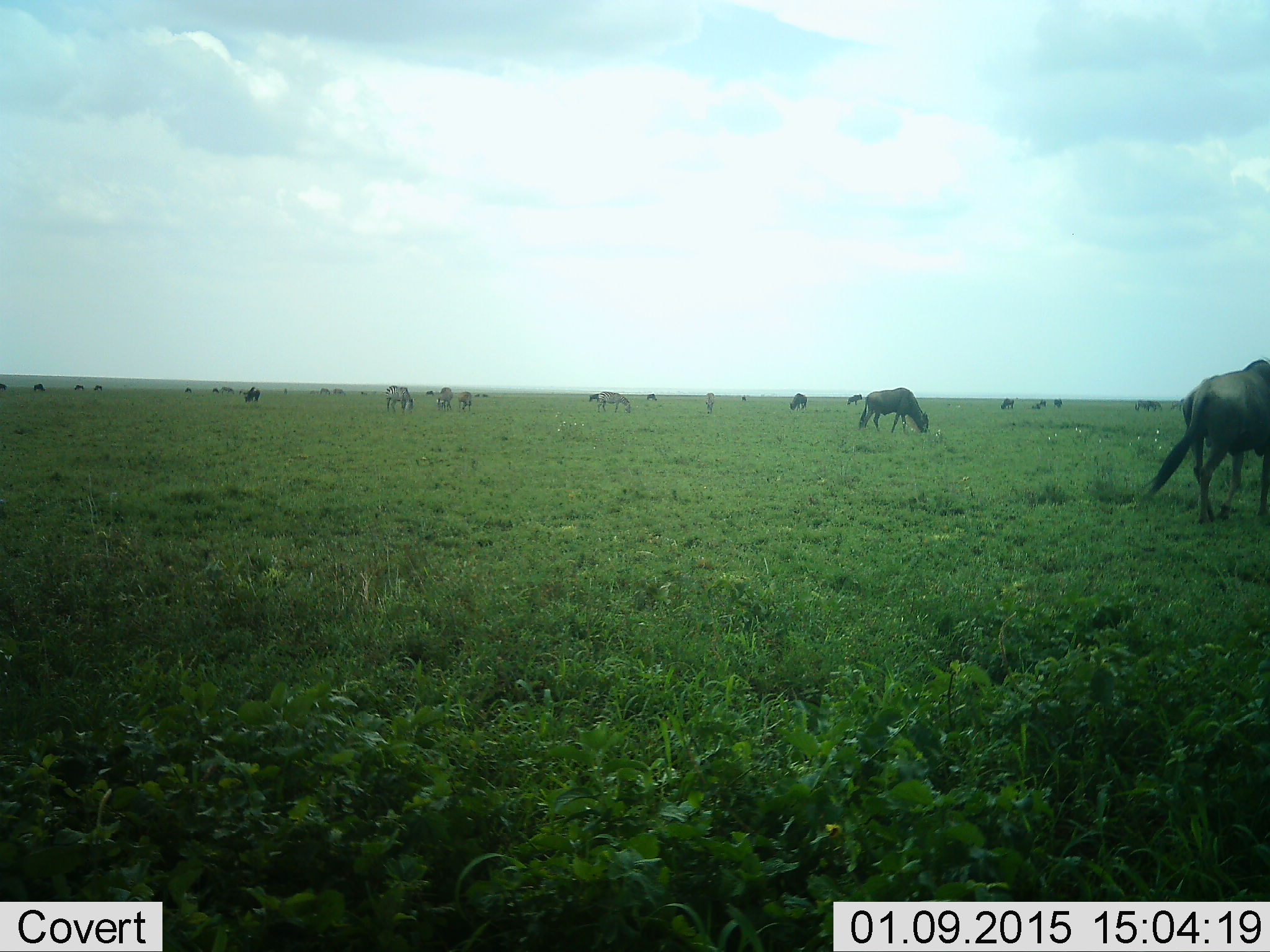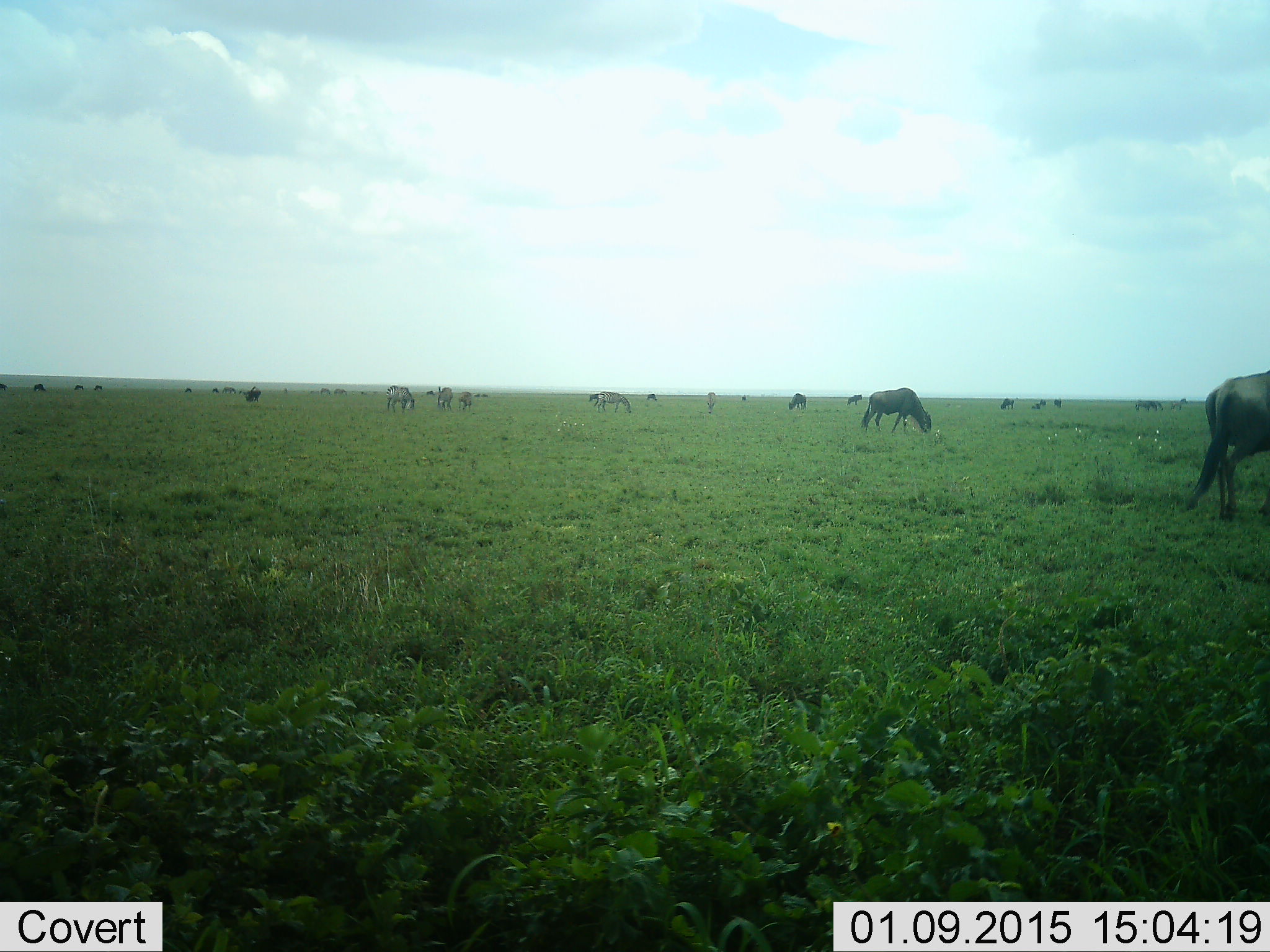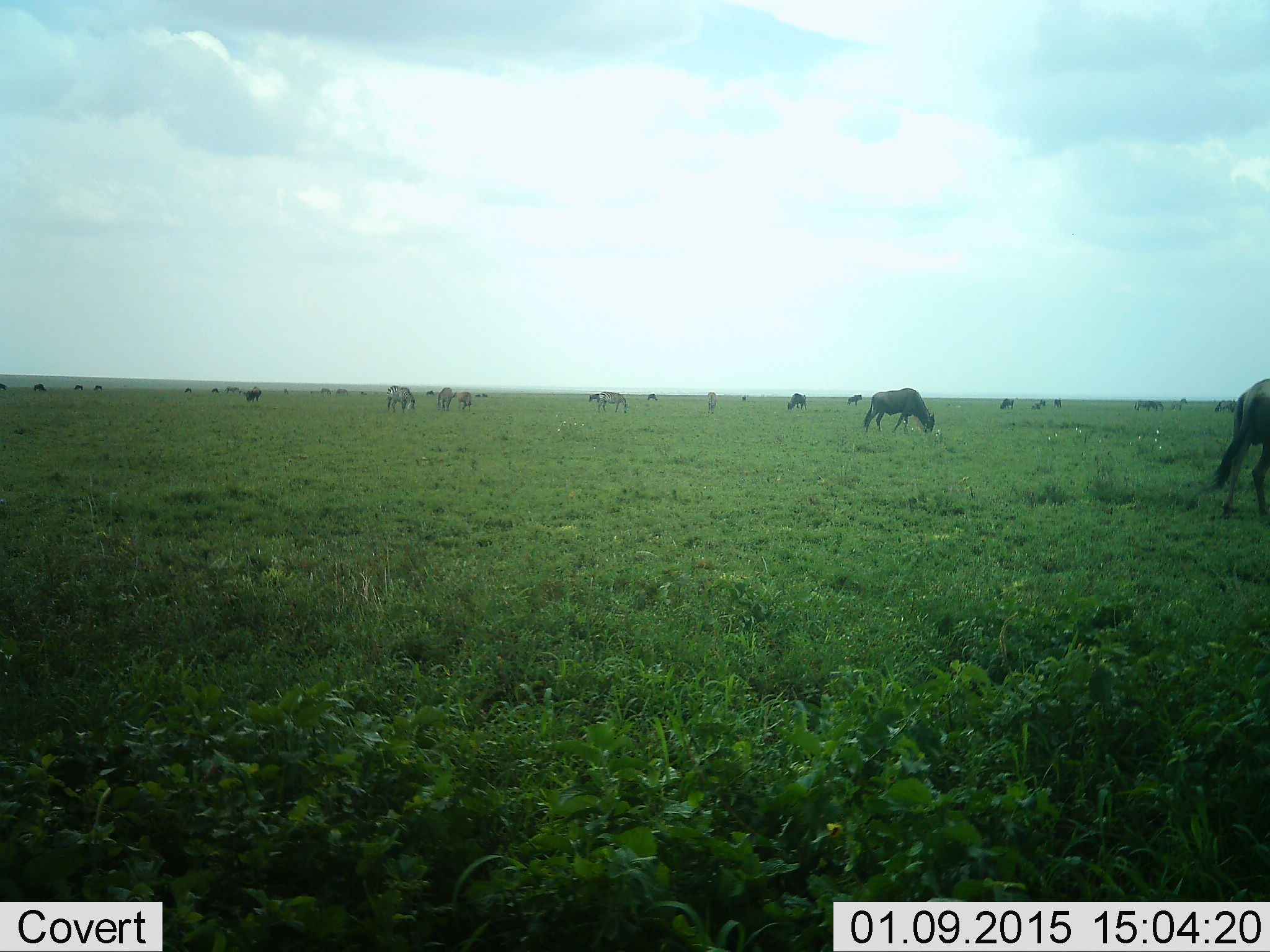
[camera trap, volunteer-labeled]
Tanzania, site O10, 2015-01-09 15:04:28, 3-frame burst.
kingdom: Animalia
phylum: Chordata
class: Mammalia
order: Artiodactyla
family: Bovidae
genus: Connochaetes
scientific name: Connochaetes taurinus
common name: blue wildebeest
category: wildebeest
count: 11-50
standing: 21%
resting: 0%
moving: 14%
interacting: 0%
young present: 0%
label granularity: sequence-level